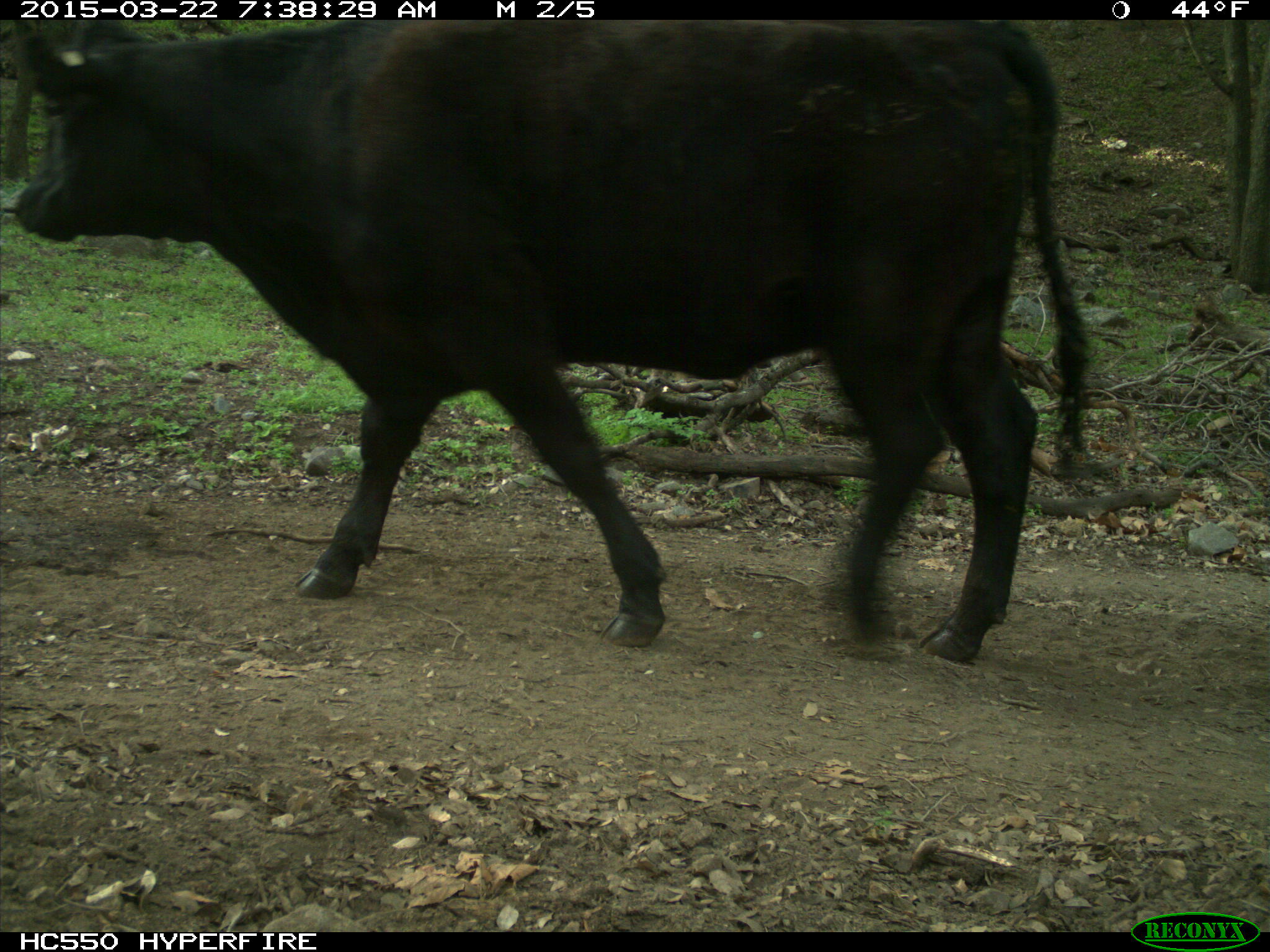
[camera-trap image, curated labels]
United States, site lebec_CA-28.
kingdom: Animalia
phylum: Chordata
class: Mammalia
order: Artiodactyla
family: Bovidae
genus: Bos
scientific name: Bos taurus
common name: domestic cow